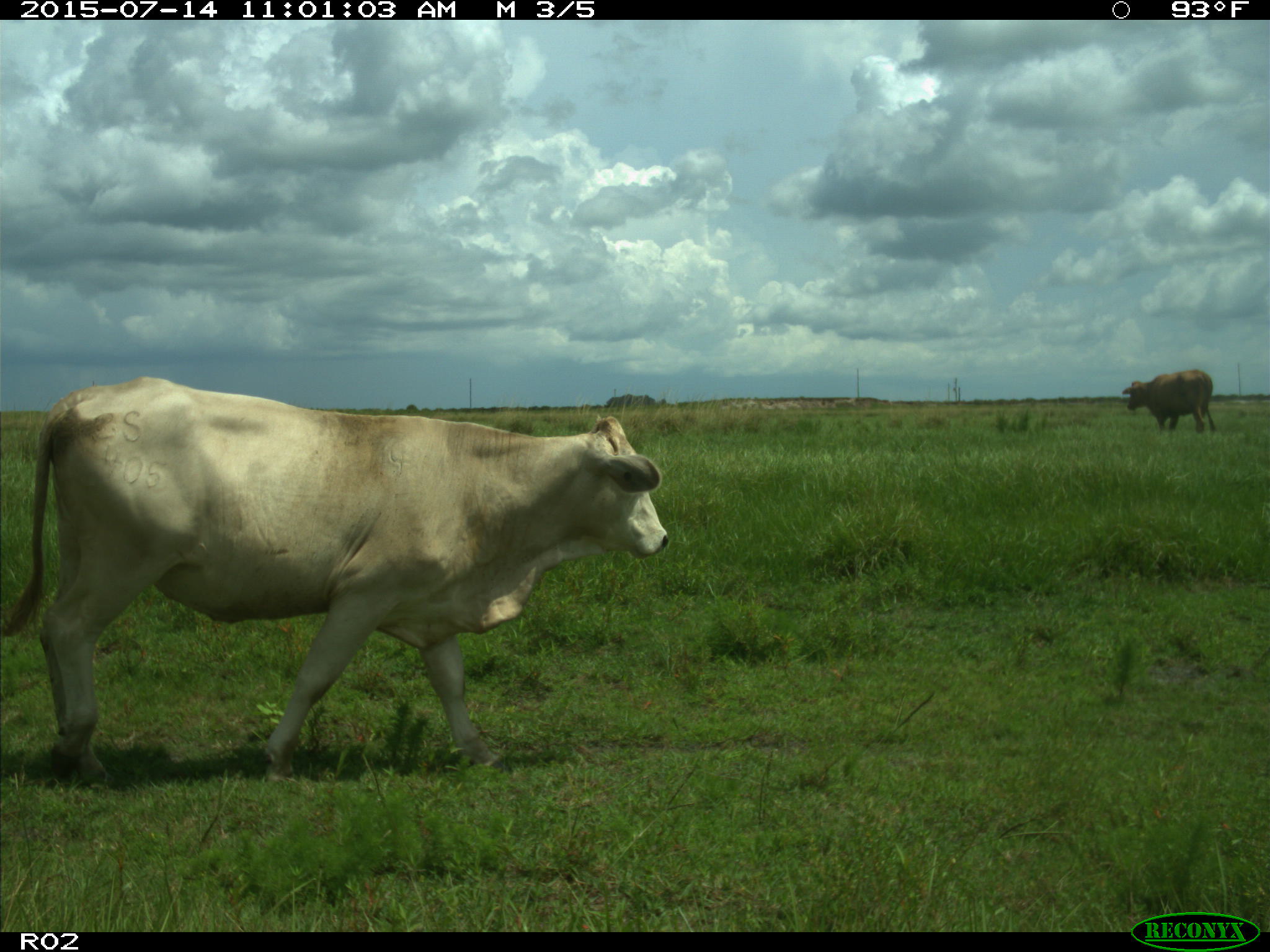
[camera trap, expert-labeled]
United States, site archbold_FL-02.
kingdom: Animalia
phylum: Chordata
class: Mammalia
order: Artiodactyla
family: Bovidae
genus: Bos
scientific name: Bos taurus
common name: domestic cow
Bos taurus (domestic cow).